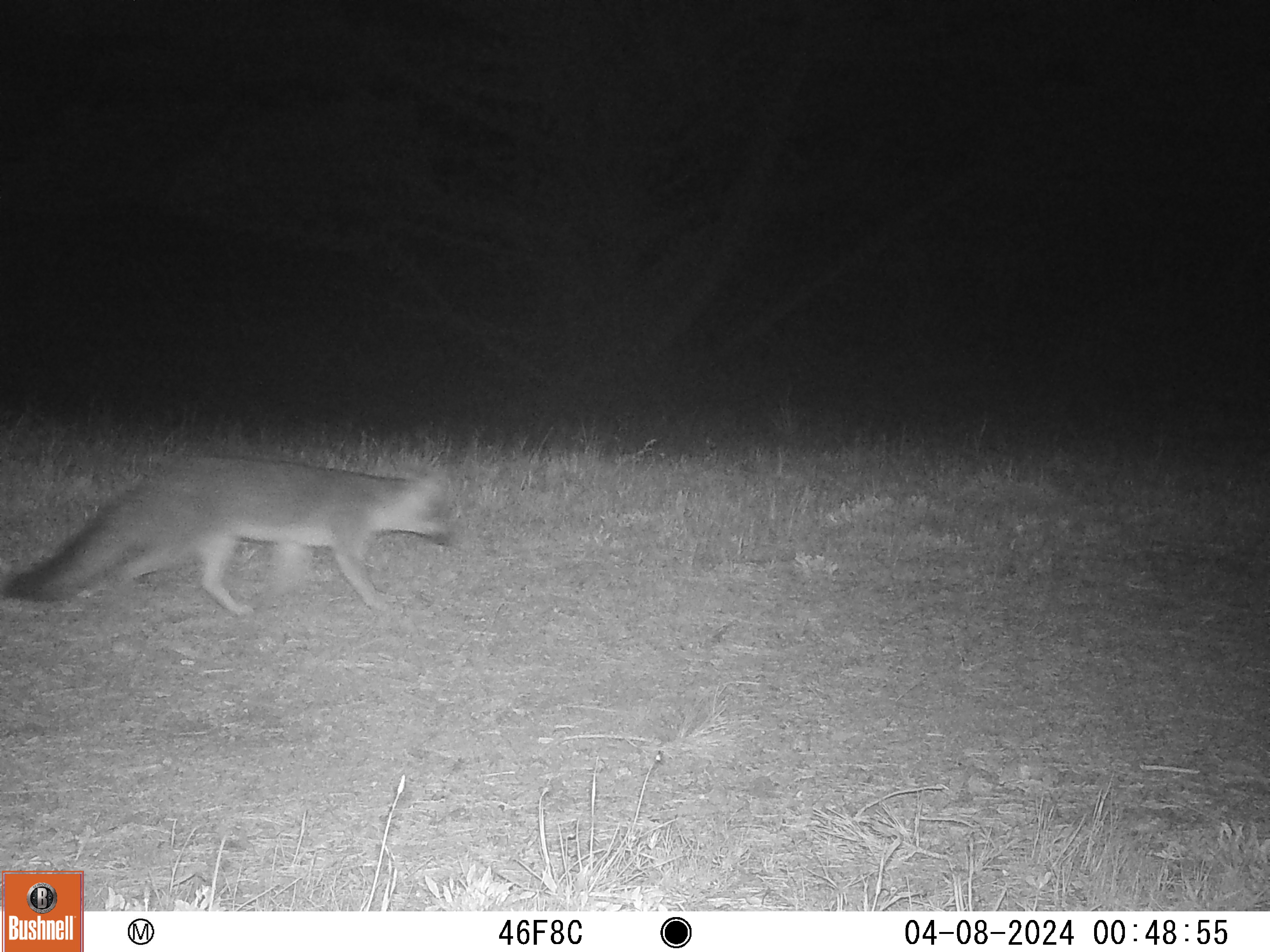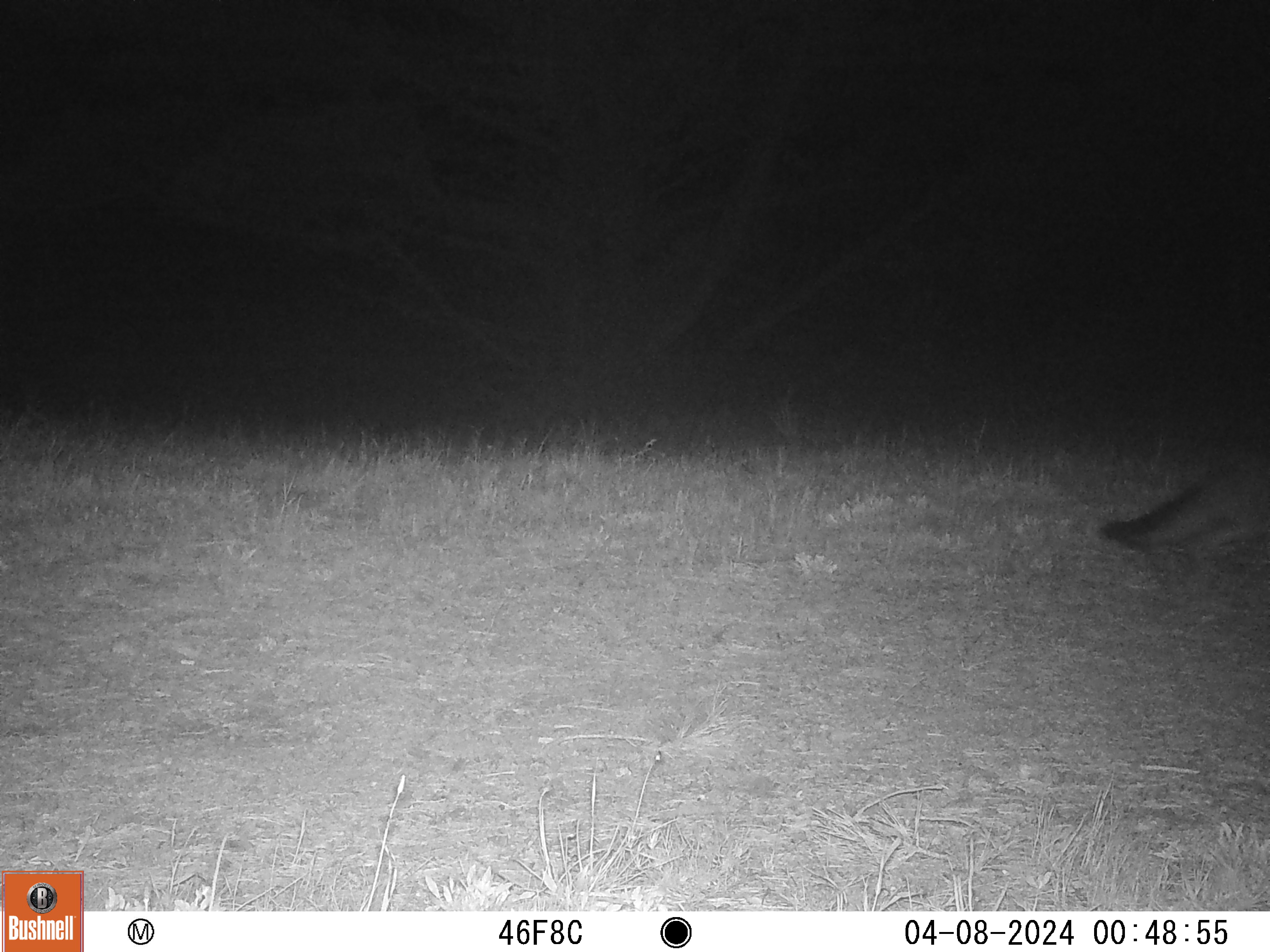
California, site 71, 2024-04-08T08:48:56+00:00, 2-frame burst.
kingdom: Animalia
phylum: Chordata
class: Mammalia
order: Carnivora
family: Canidae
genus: Urocyon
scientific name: Urocyon cinereoargenteus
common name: gray fox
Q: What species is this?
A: Gray fox (Urocyon cinereoargenteus).